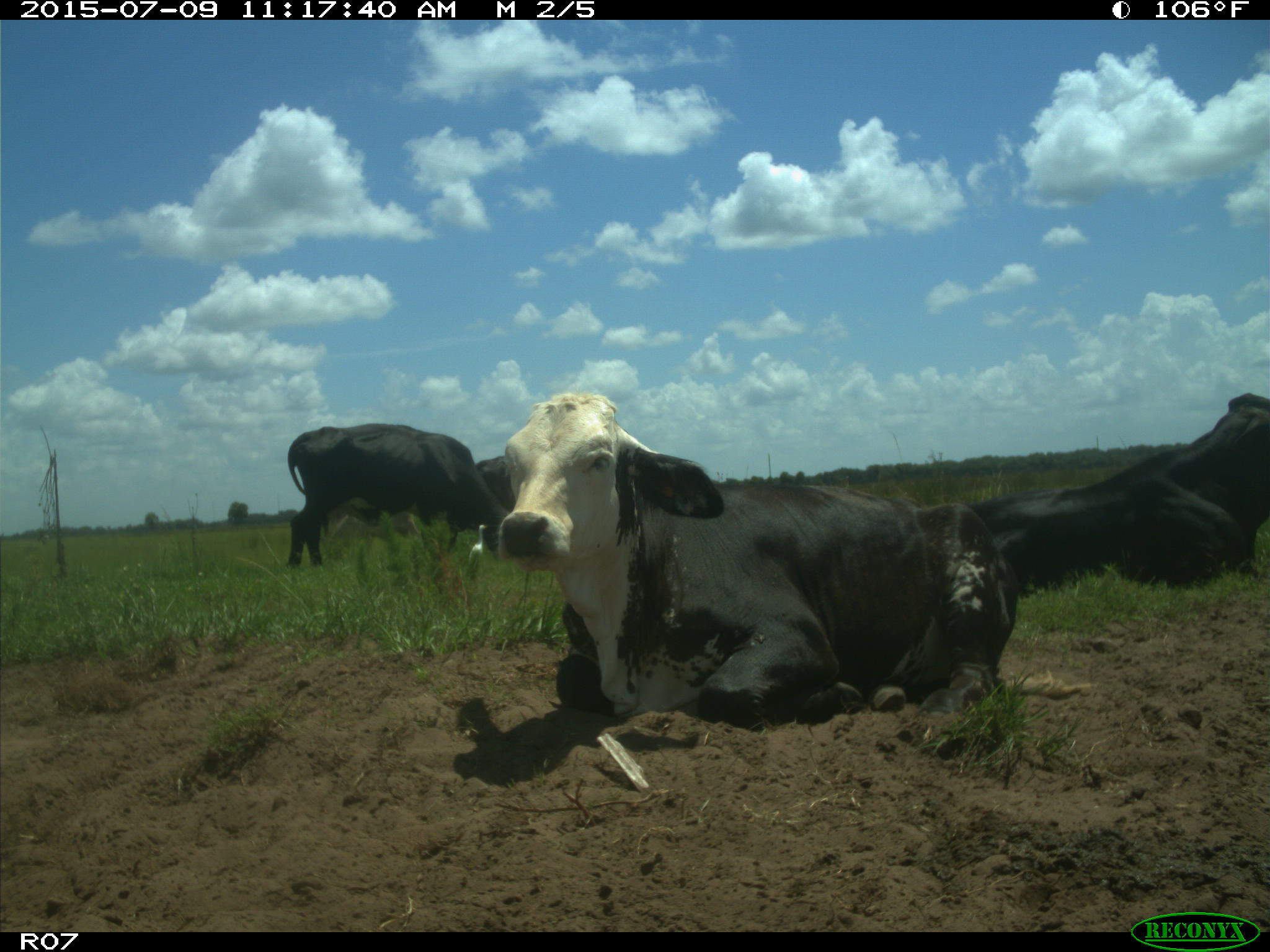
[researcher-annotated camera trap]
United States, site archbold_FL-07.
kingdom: Animalia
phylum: Chordata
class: Mammalia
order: Artiodactyla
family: Bovidae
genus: Bos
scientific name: Bos taurus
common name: domestic cow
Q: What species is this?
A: Bos taurus (domestic cow).